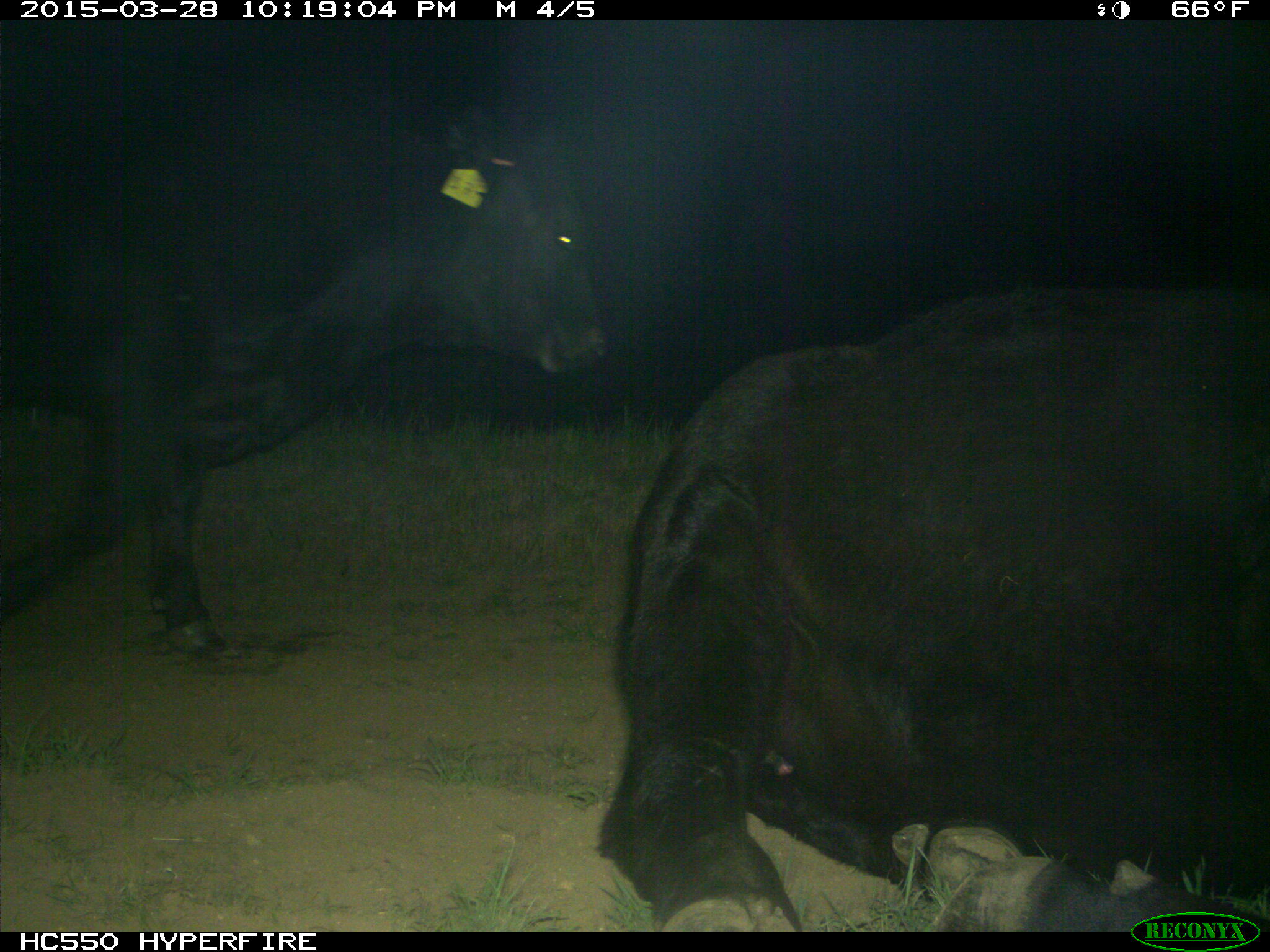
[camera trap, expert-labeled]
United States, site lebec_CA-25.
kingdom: Animalia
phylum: Chordata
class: Mammalia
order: Artiodactyla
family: Bovidae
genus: Bos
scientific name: Bos taurus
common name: domestic cow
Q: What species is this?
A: Bos taurus (domestic cow).